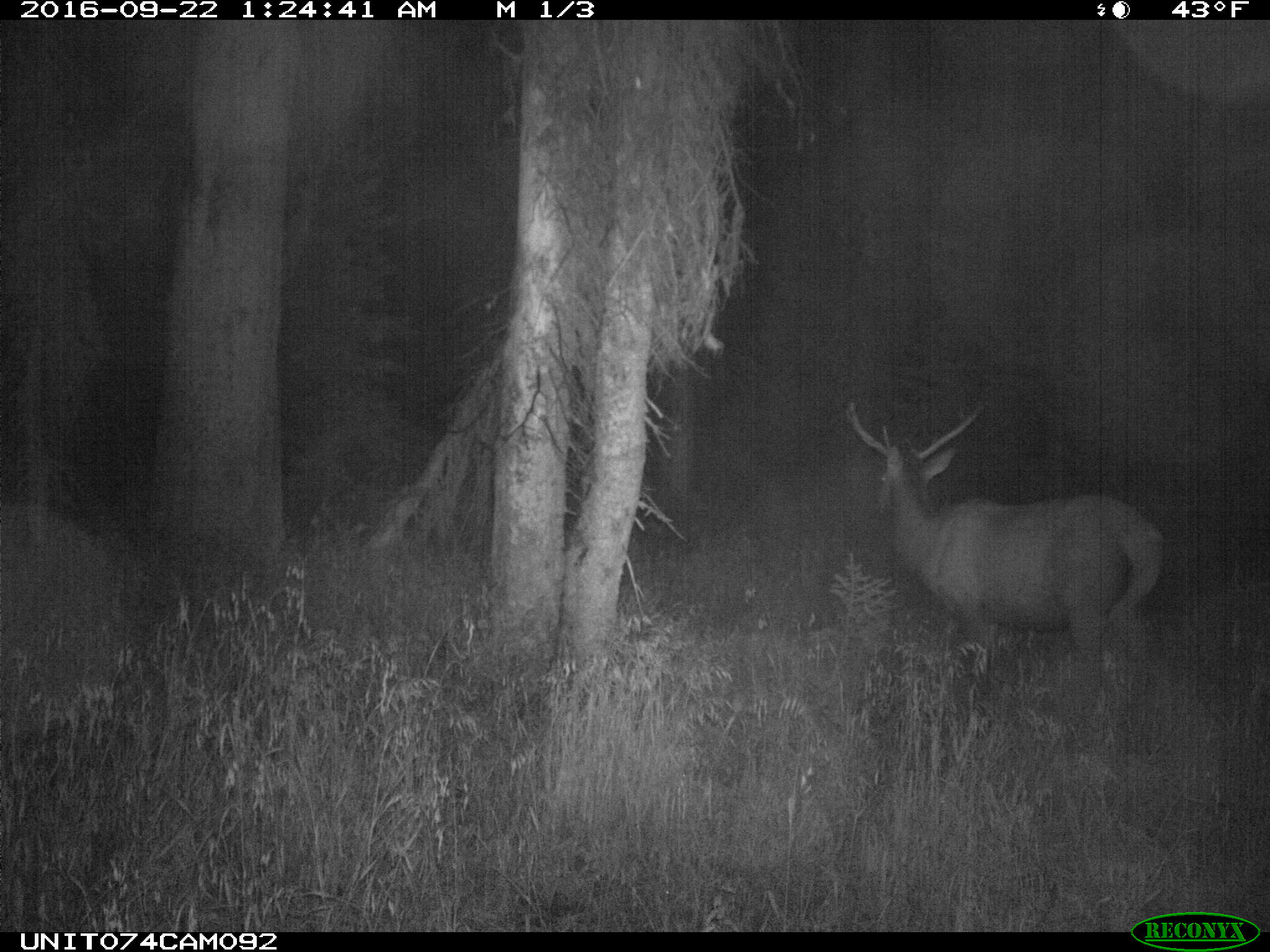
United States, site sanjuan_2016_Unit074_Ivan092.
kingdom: Animalia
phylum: Chordata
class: Mammalia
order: Artiodactyla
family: Cervidae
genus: Cervus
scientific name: Cervus elaphus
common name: red deer